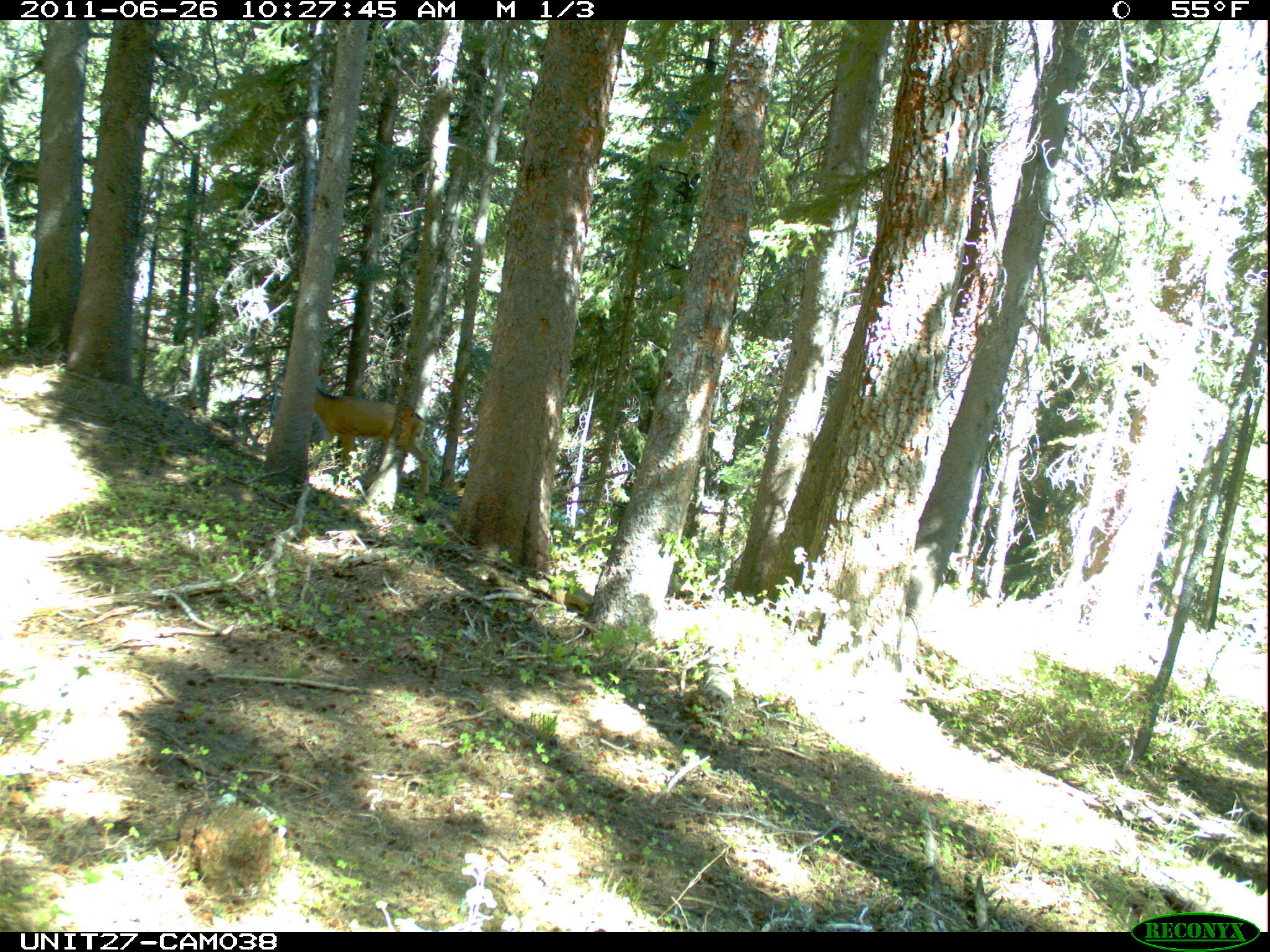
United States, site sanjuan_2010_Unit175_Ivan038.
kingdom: Animalia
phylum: Chordata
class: Mammalia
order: Artiodactyla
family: Cervidae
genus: Odocoileus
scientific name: Odocoileus hemionus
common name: mule deer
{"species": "Odocoileus hemionus (mule deer)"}